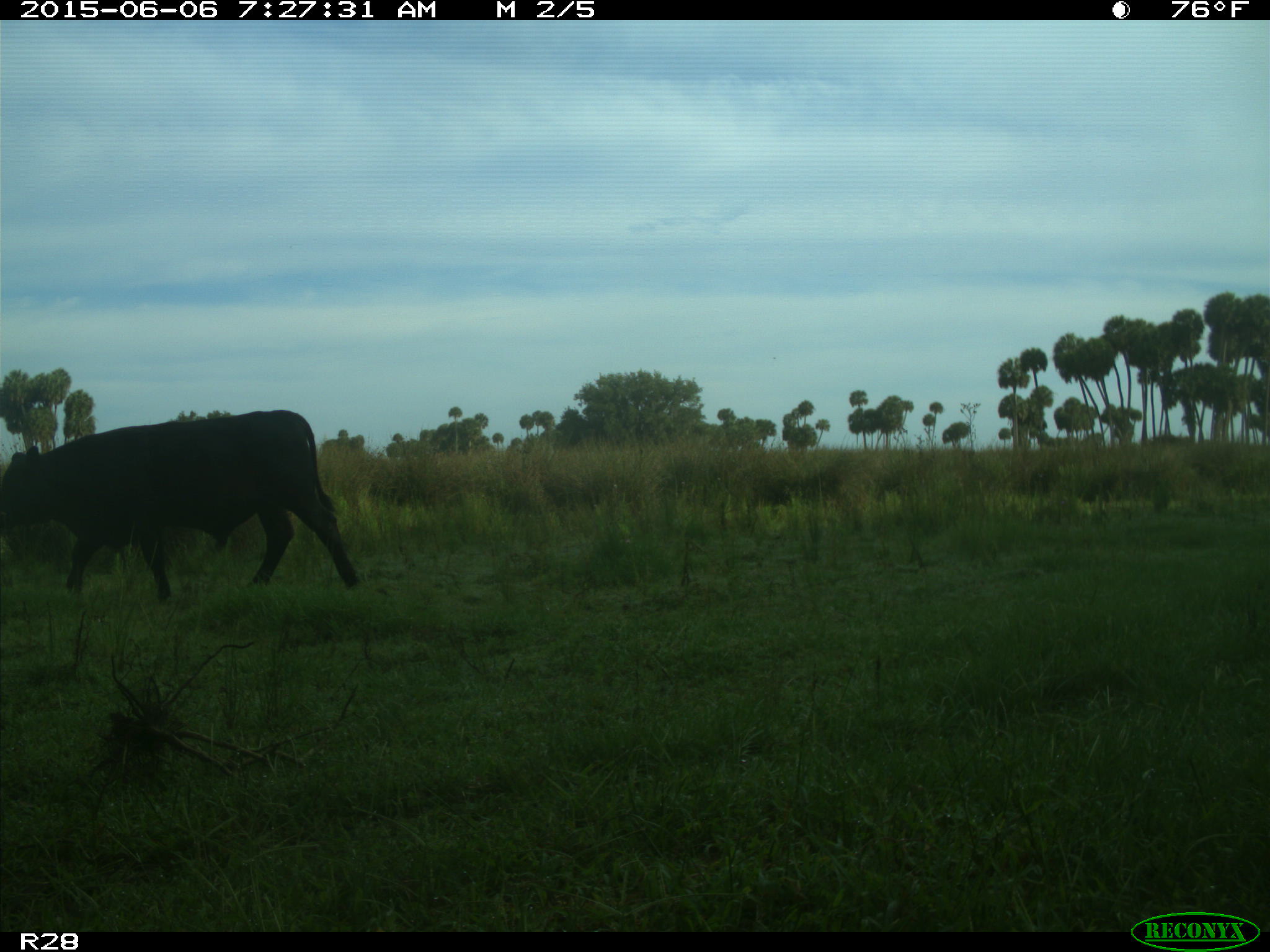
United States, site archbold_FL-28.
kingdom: Animalia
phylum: Chordata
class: Mammalia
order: Artiodactyla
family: Bovidae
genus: Bos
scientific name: Bos taurus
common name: domestic cow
Bos taurus (domestic cow).